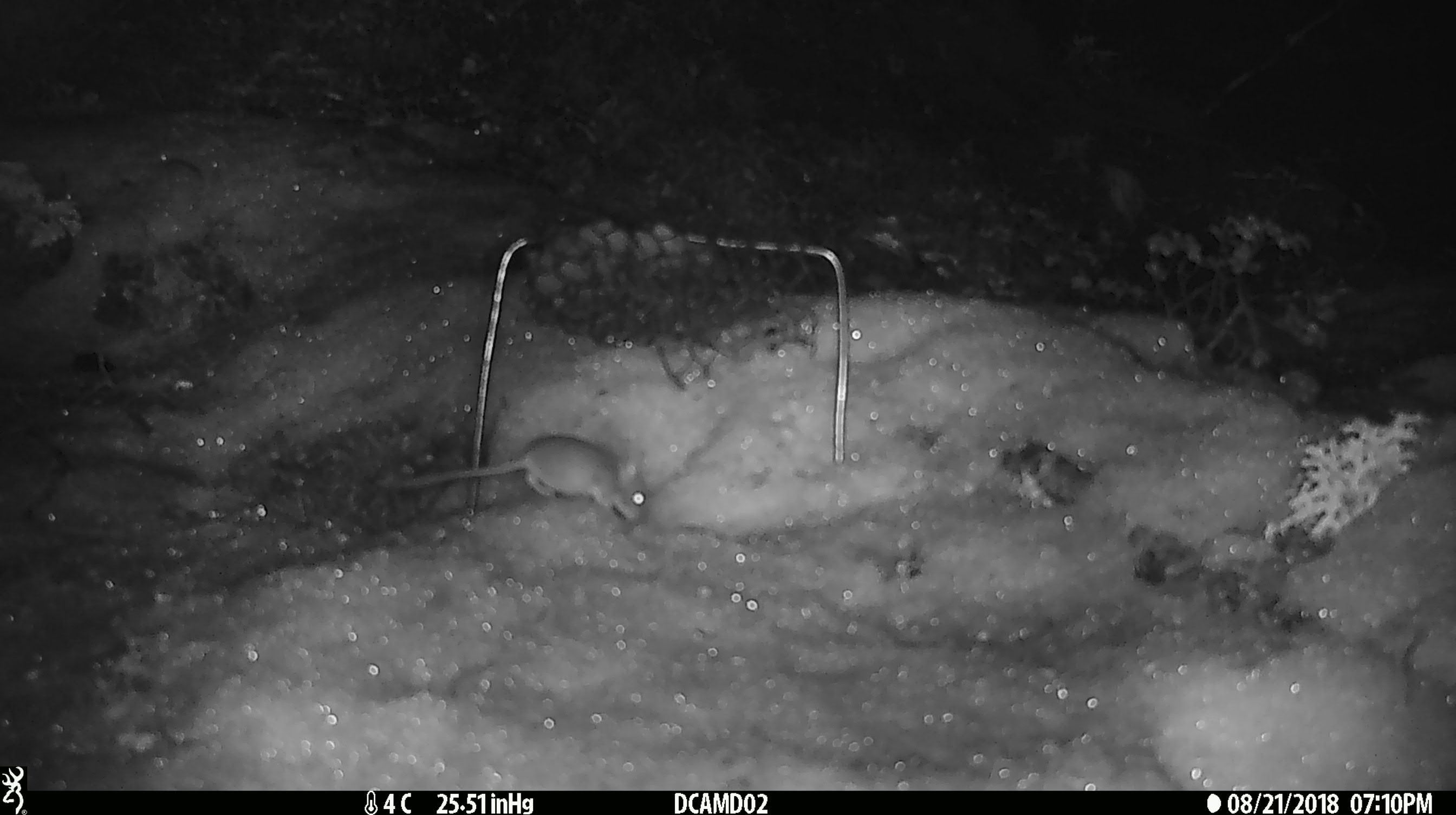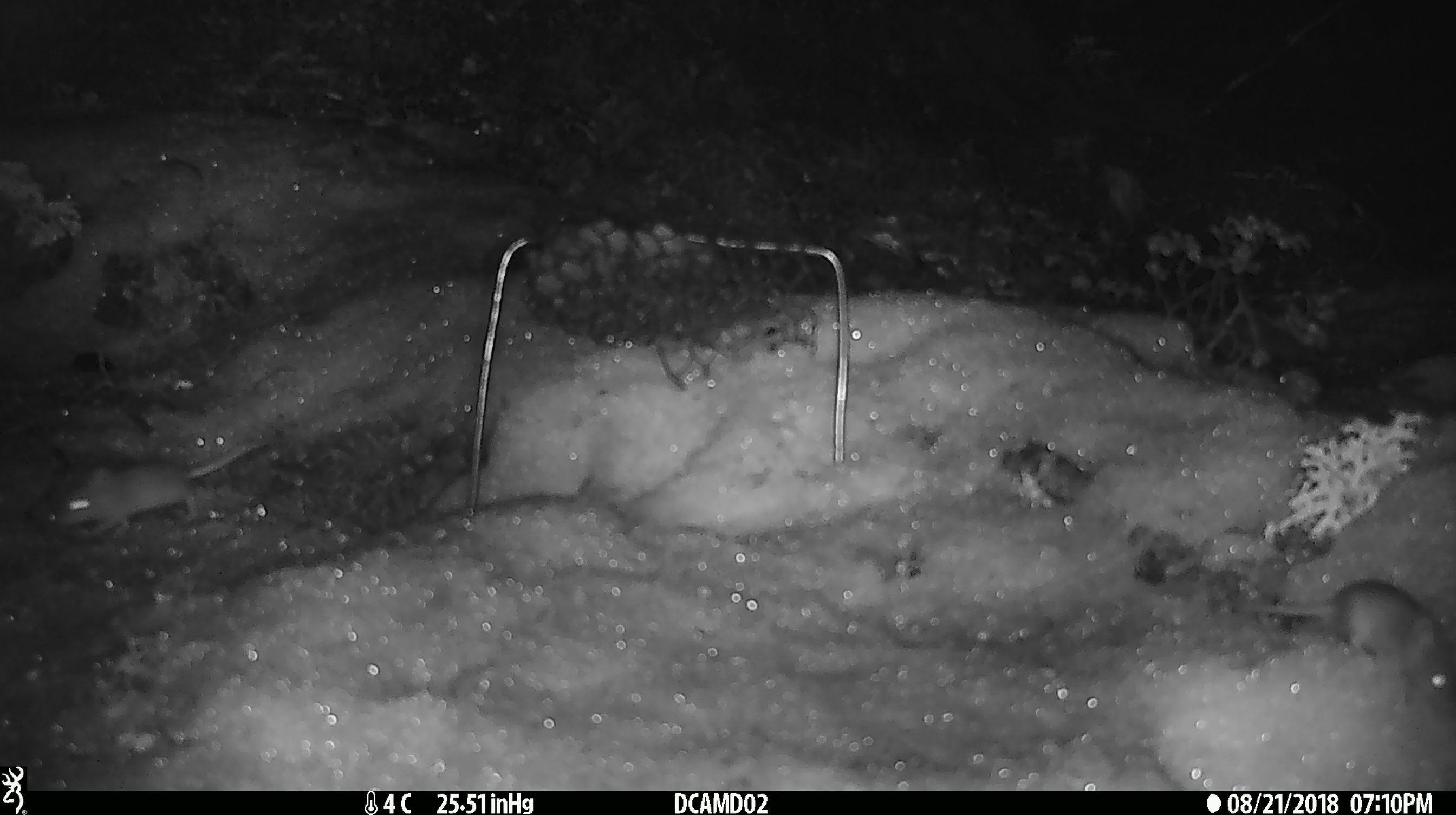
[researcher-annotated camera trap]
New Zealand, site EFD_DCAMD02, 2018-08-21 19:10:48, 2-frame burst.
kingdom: Animalia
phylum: Chordata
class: Mammalia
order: Rodentia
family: Muridae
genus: Mus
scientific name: Mus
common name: mouse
Mouse (Mus).